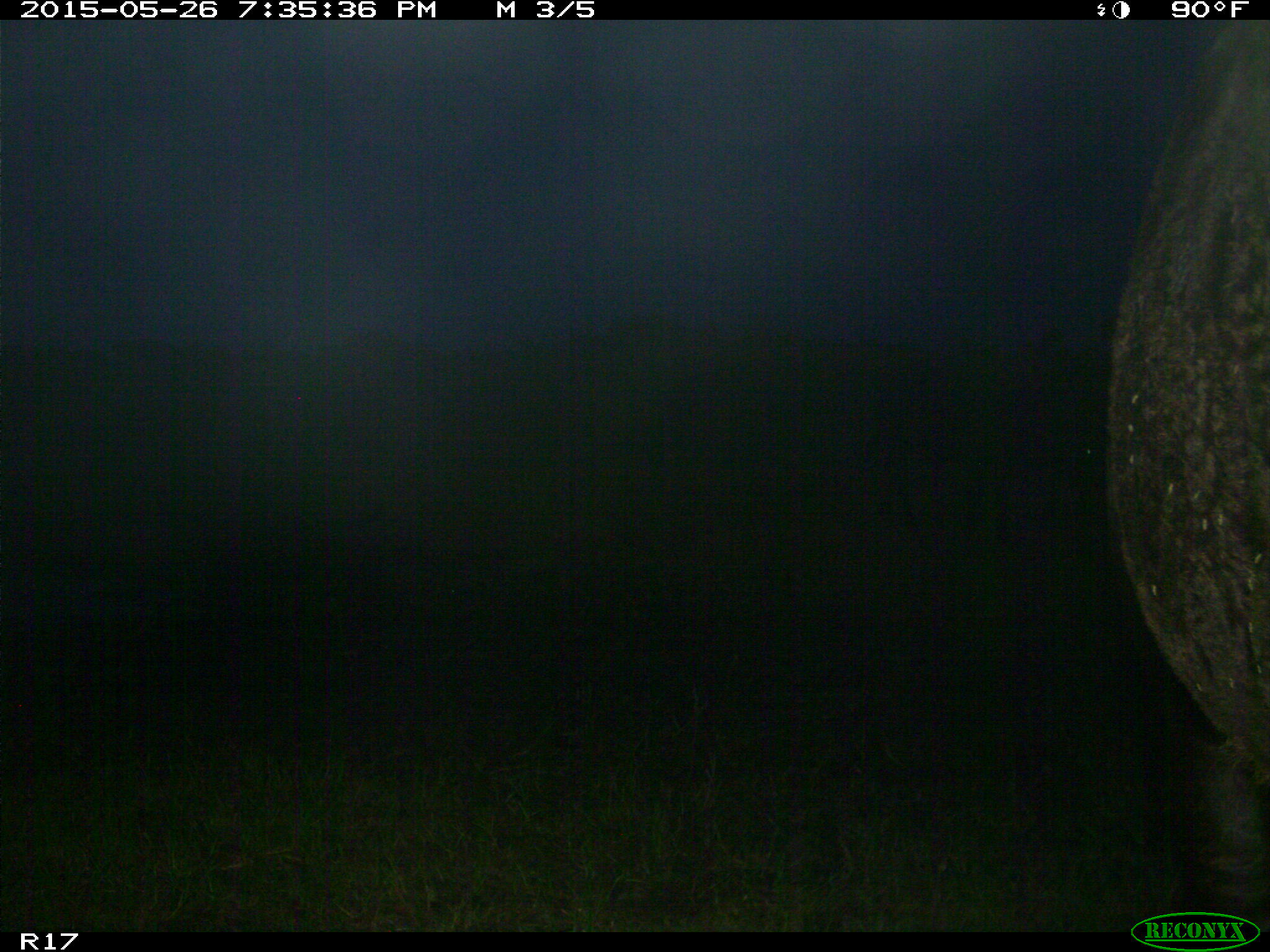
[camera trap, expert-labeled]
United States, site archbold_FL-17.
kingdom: Animalia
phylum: Chordata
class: Mammalia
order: Artiodactyla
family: Bovidae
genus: Bos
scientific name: Bos taurus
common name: domestic cow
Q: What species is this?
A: Bos taurus (domestic cow).